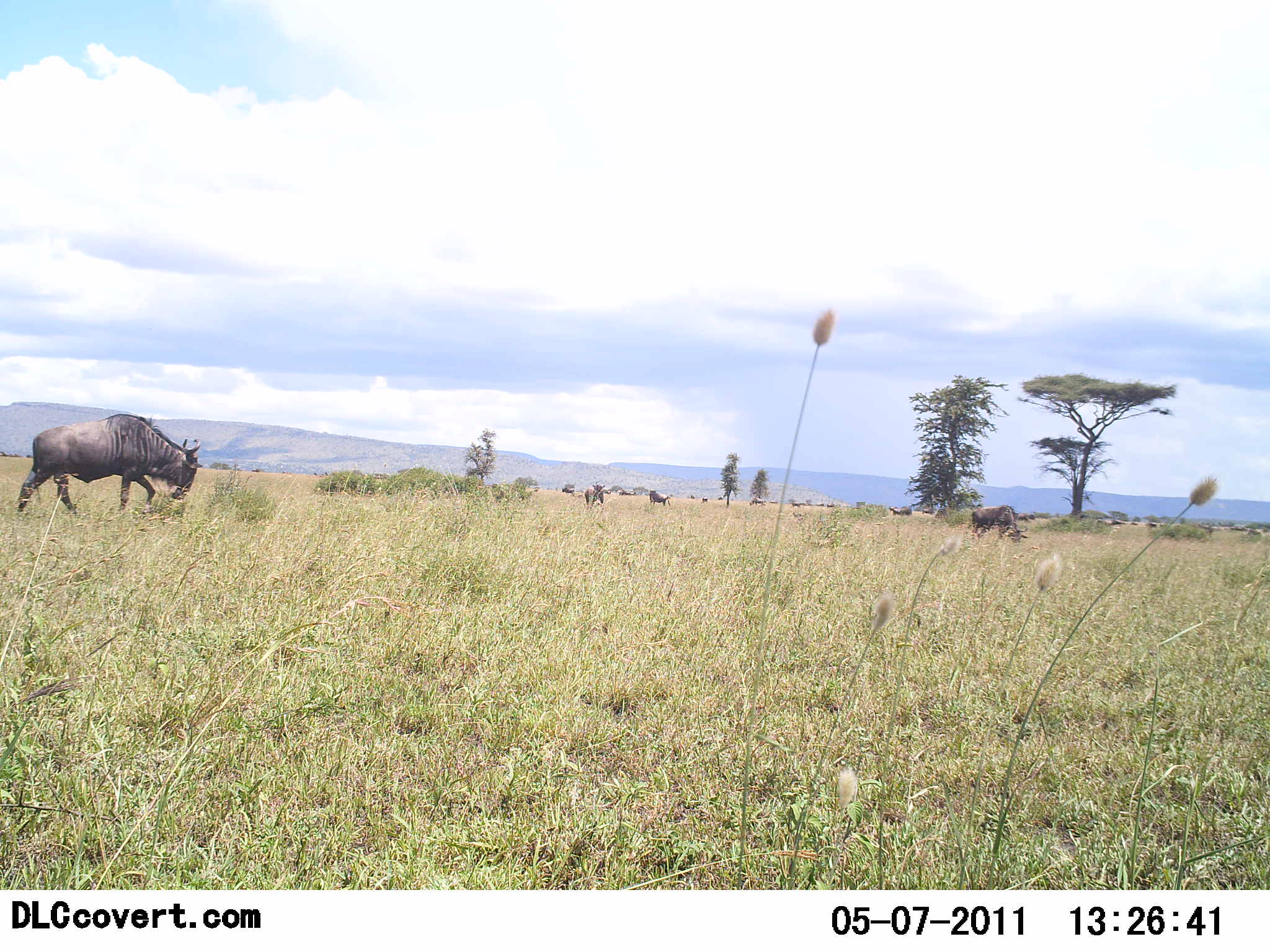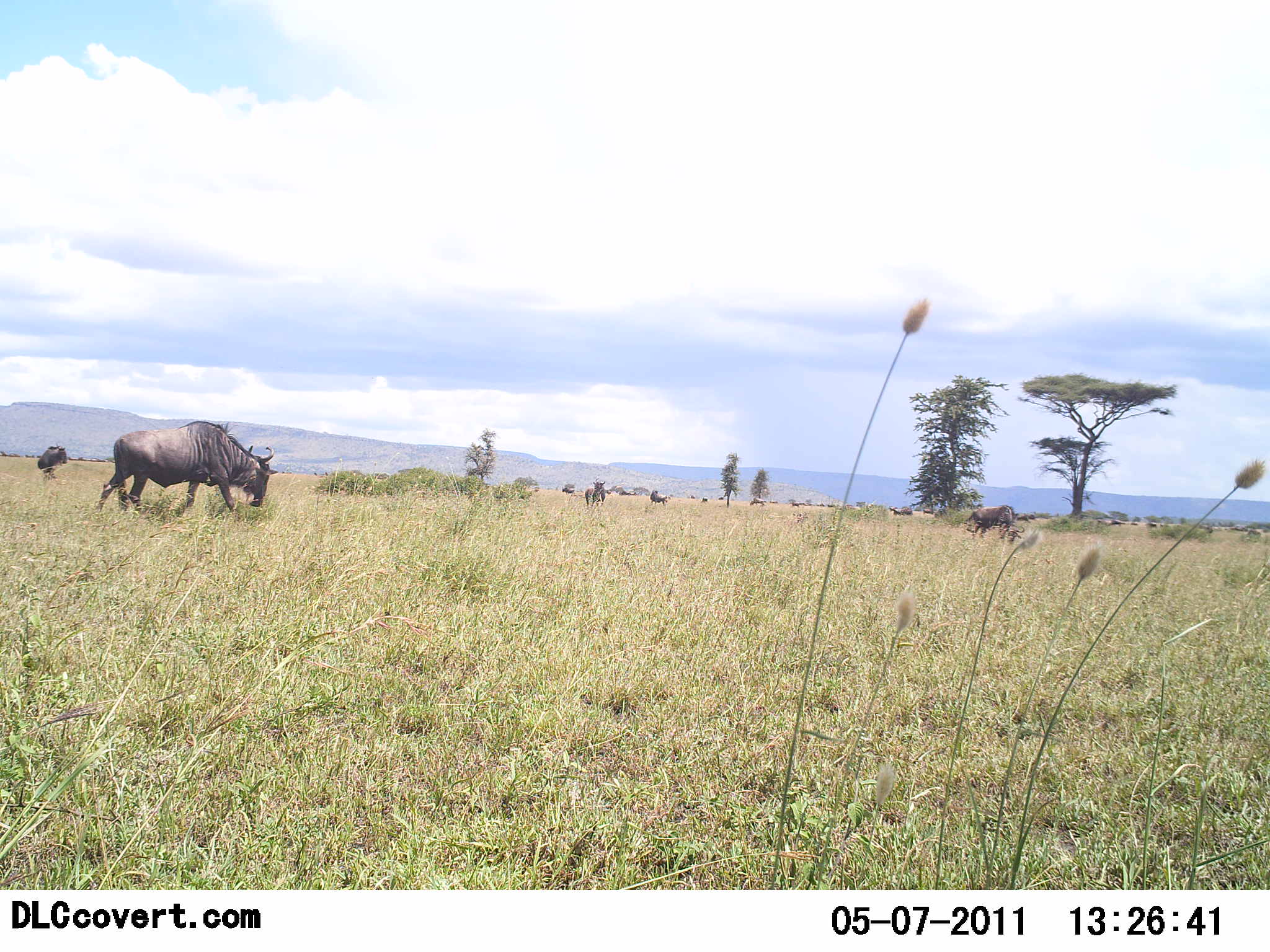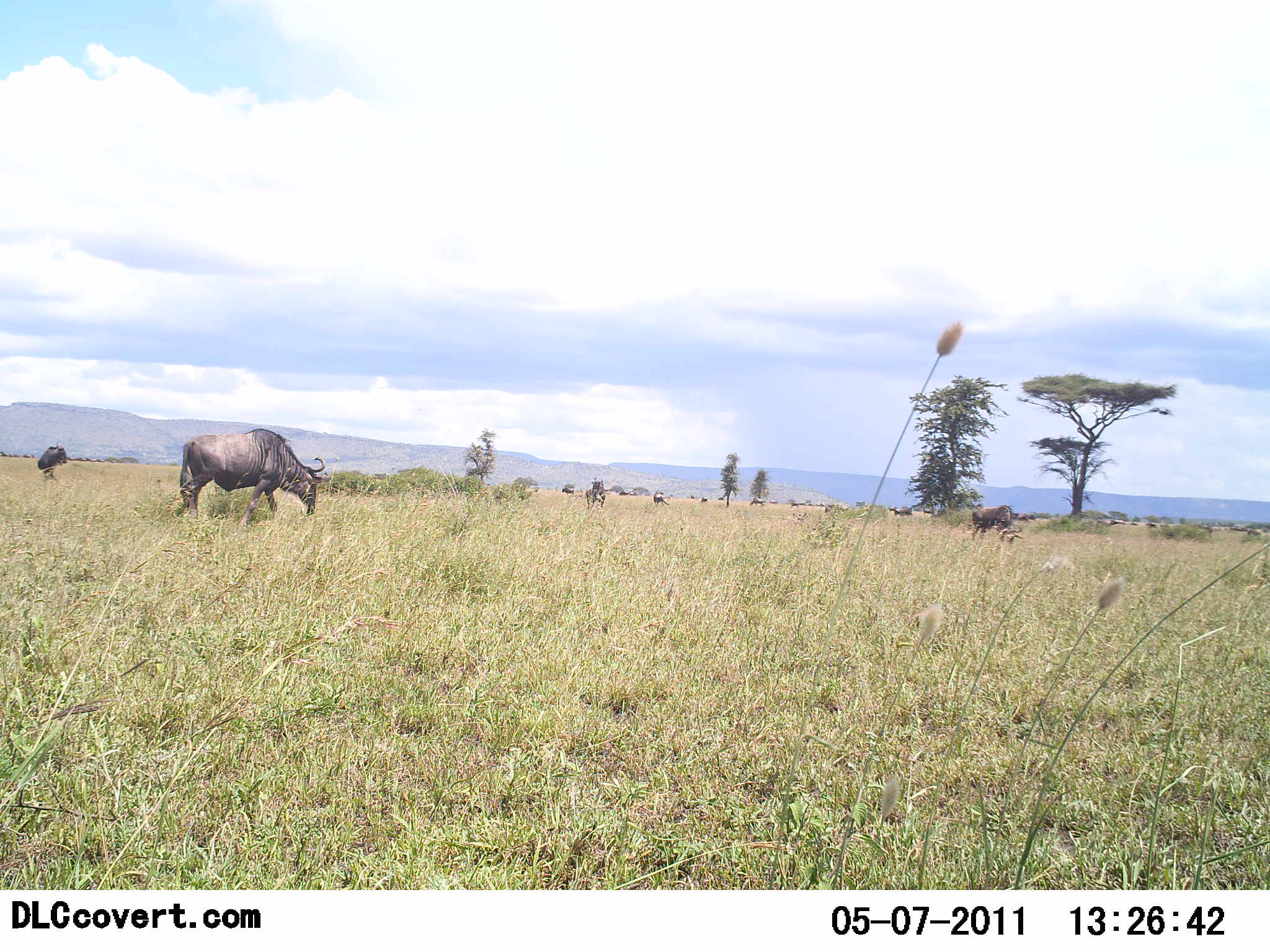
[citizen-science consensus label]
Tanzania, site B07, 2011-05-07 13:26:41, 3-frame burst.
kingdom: Animalia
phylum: Chordata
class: Mammalia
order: Artiodactyla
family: Bovidae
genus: Connochaetes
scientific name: Connochaetes taurinus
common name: blue wildebeest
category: wildebeest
Wildebeest (blue wildebeest) (Connochaetes taurinus), count 7. Behavior (volunteer vote fractions): standing 62%, resting 0%, moving 54%, interacting 0%. Young present (vote fraction): 0%. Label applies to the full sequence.